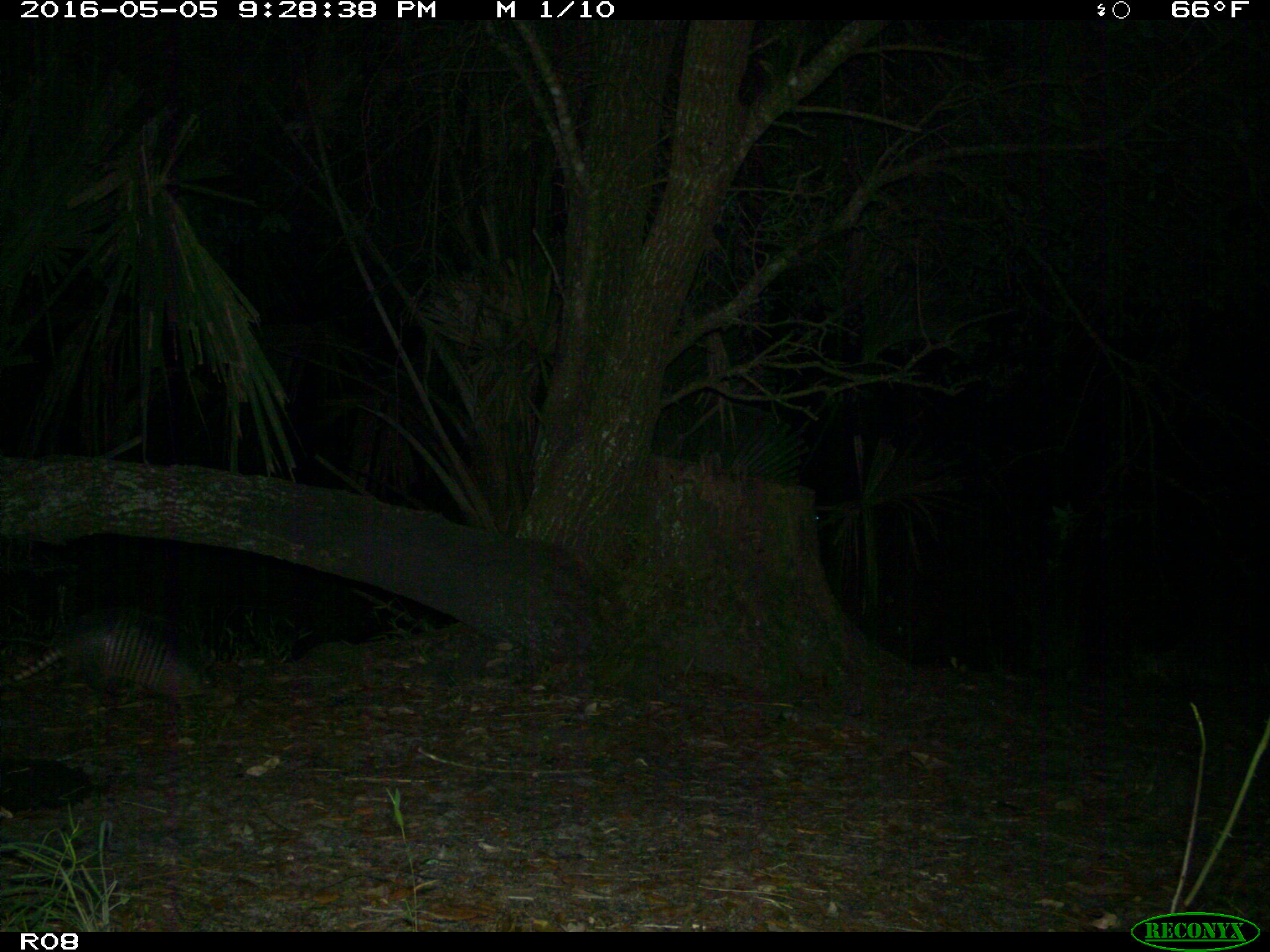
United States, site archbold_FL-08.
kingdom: Animalia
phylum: Chordata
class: Mammalia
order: Cingulata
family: Dasypodidae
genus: Dasypus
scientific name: Dasypus novemcinctus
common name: nine-banded armadillo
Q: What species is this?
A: Dasypus novemcinctus (nine-banded armadillo).